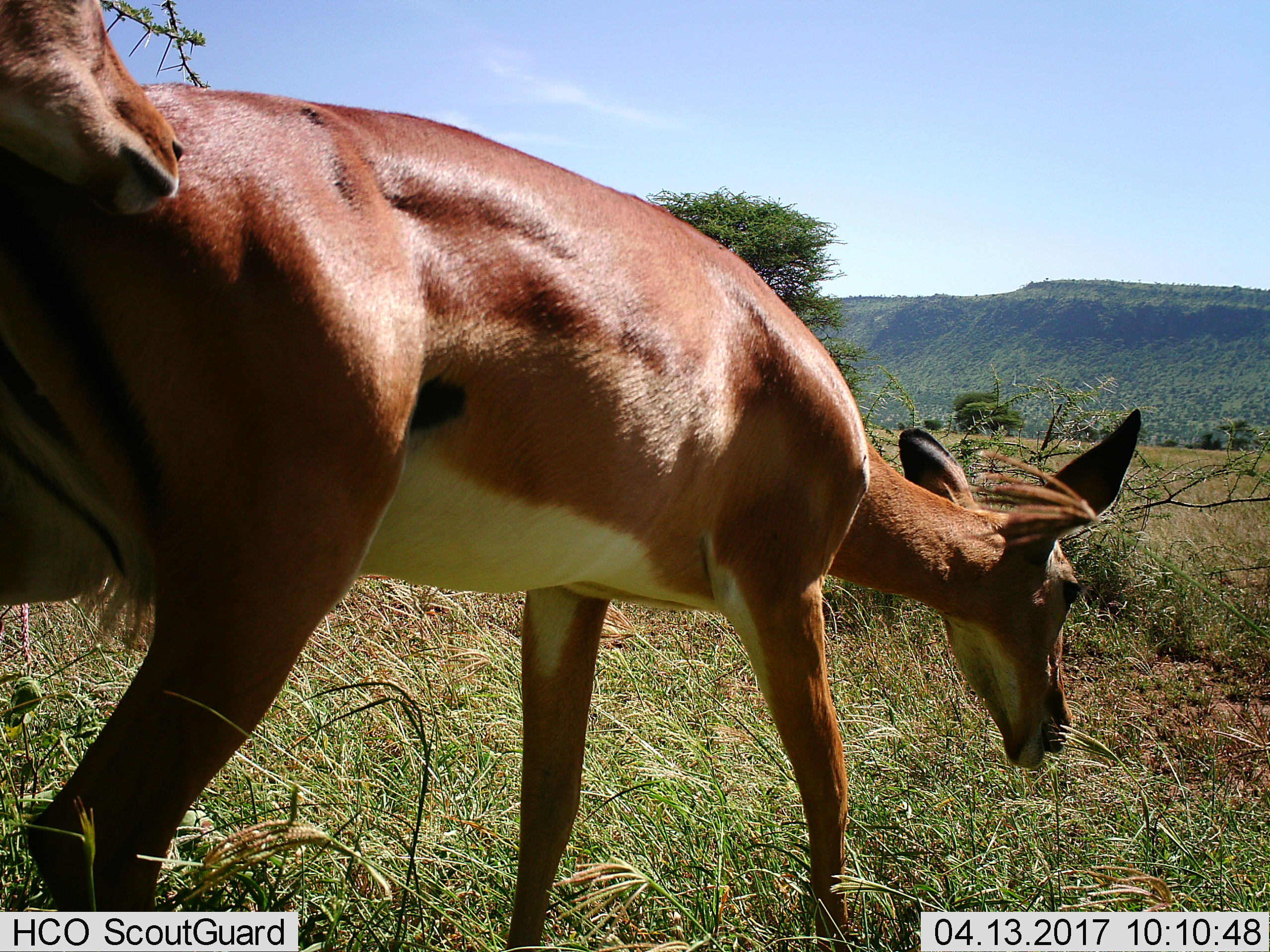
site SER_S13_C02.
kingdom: Animalia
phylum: Chordata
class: Mammalia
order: Artiodactyla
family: Bovidae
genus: Aepyceros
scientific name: Aepyceros melampus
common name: impala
Impala (Aepyceros melampus), count 2. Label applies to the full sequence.